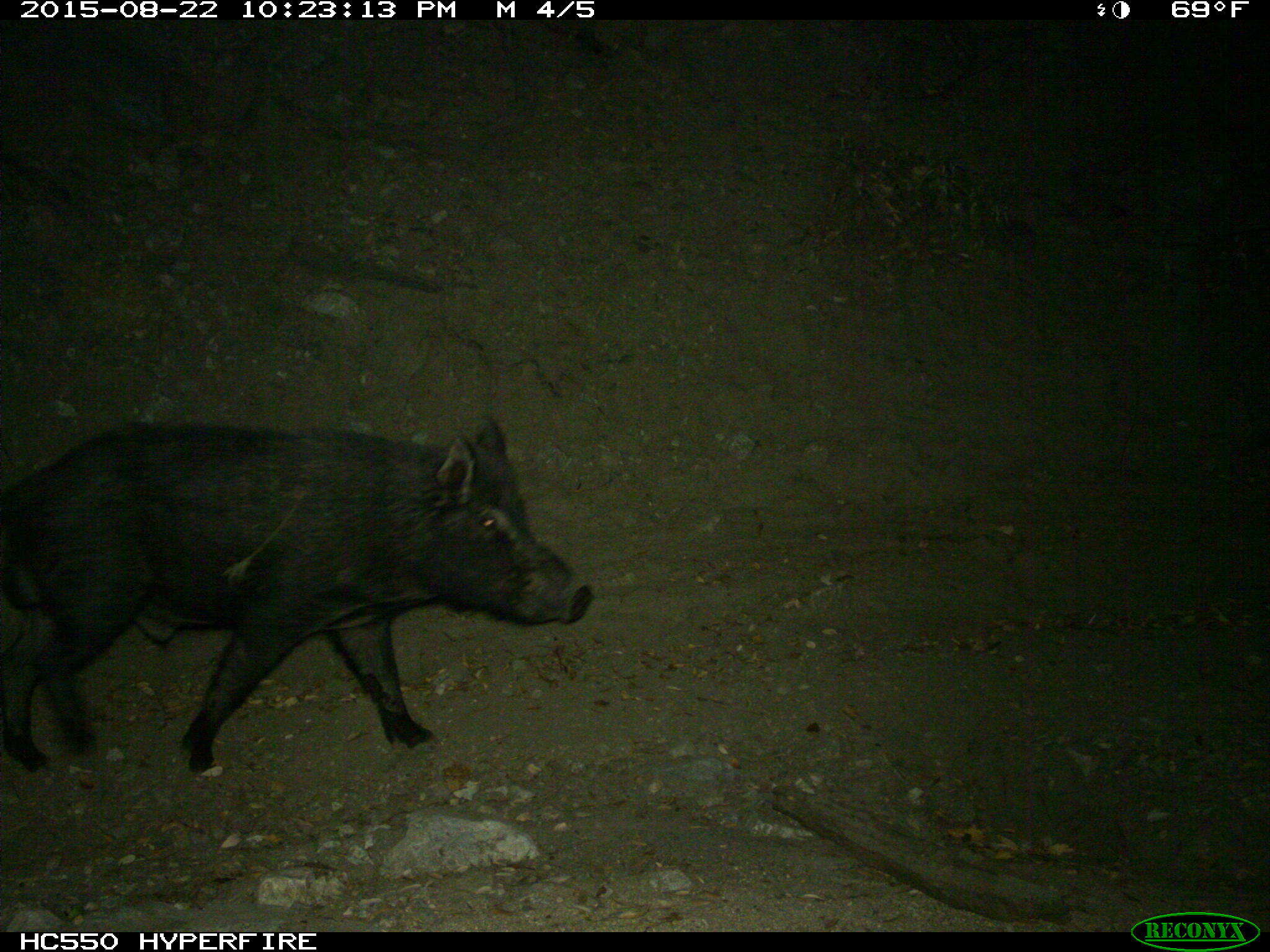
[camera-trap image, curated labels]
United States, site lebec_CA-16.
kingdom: Animalia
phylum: Chordata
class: Mammalia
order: Artiodactyla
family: Suidae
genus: Sus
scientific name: Sus scrofa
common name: wild boar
Sus scrofa (wild boar).